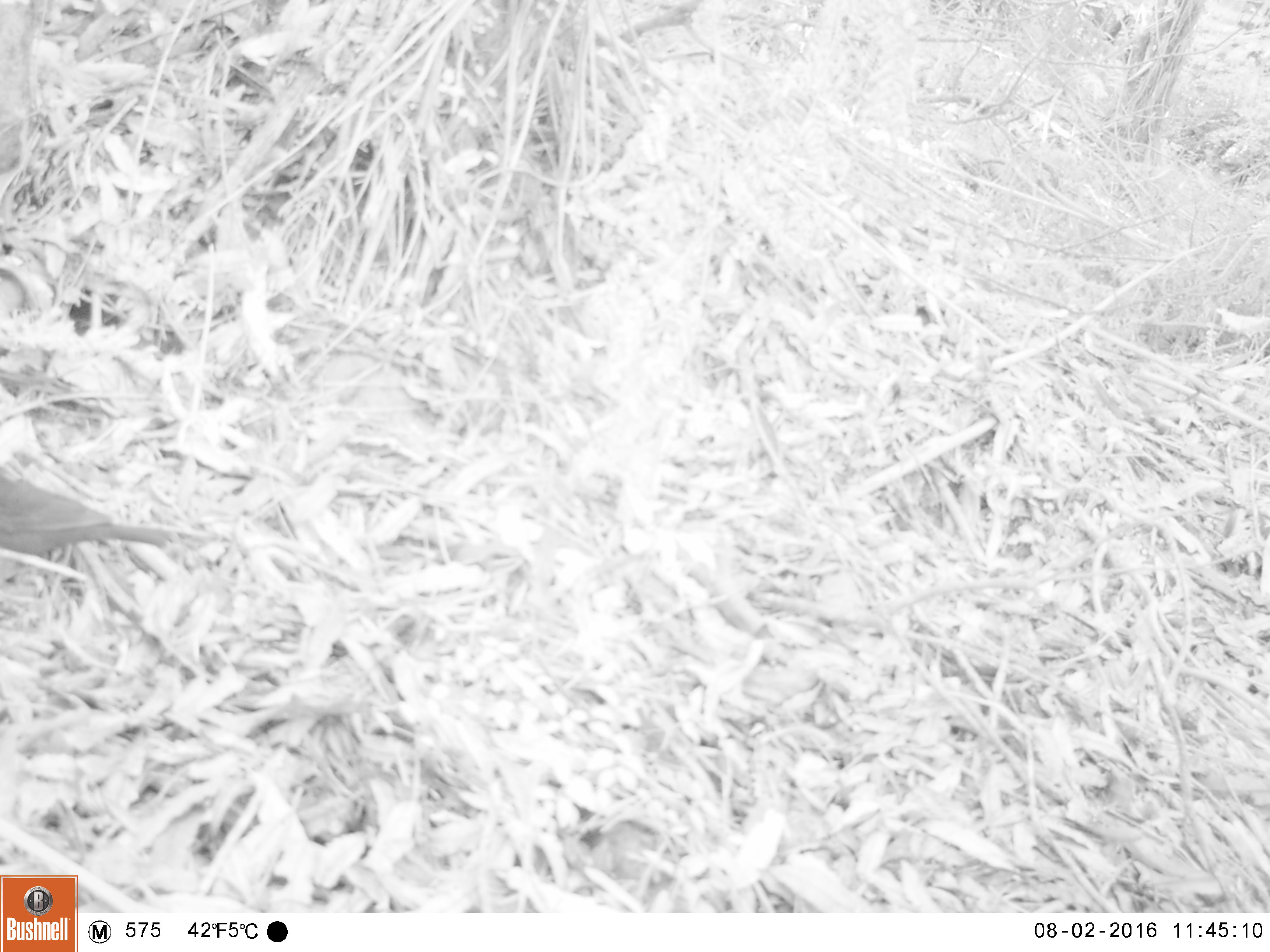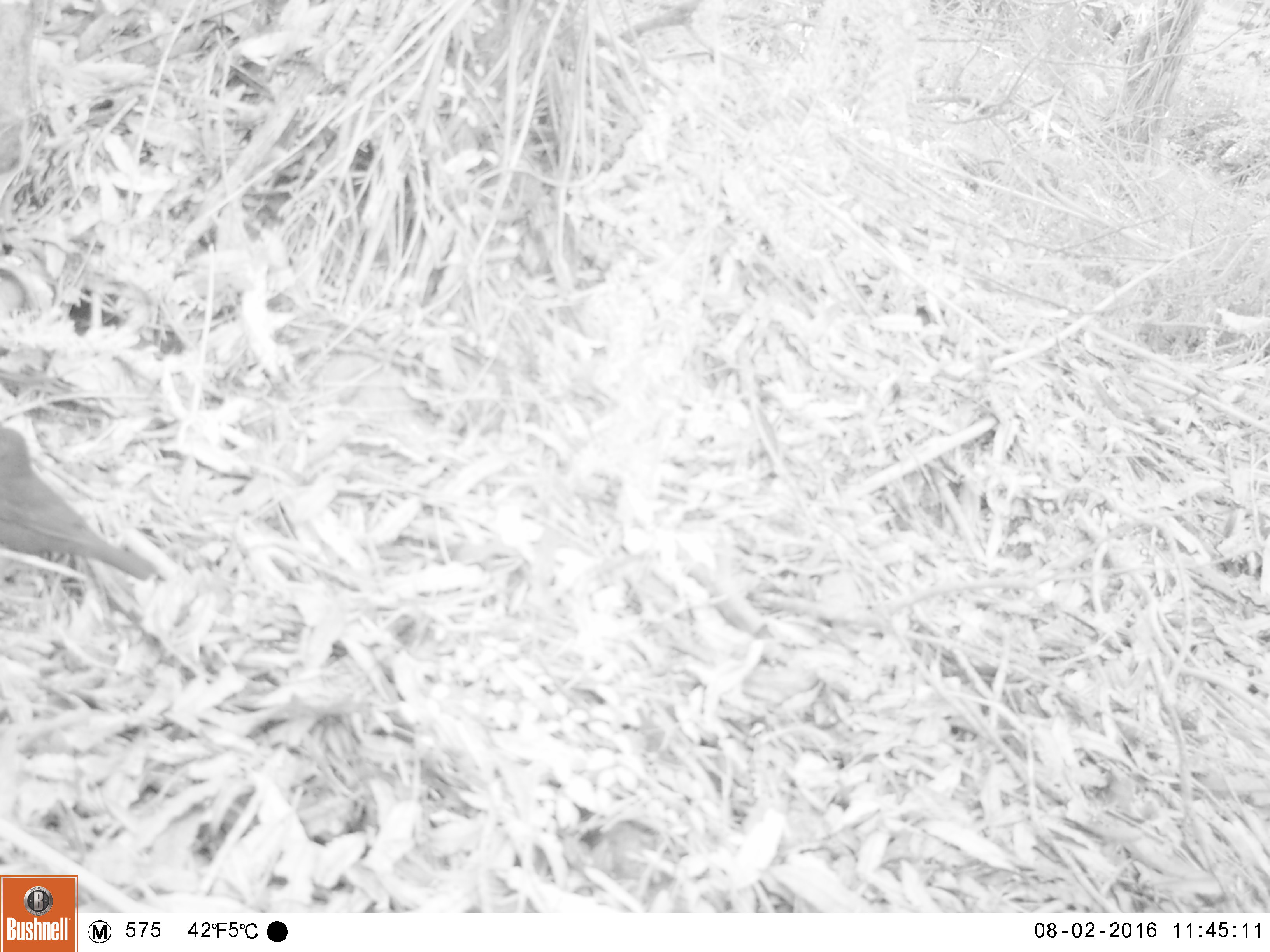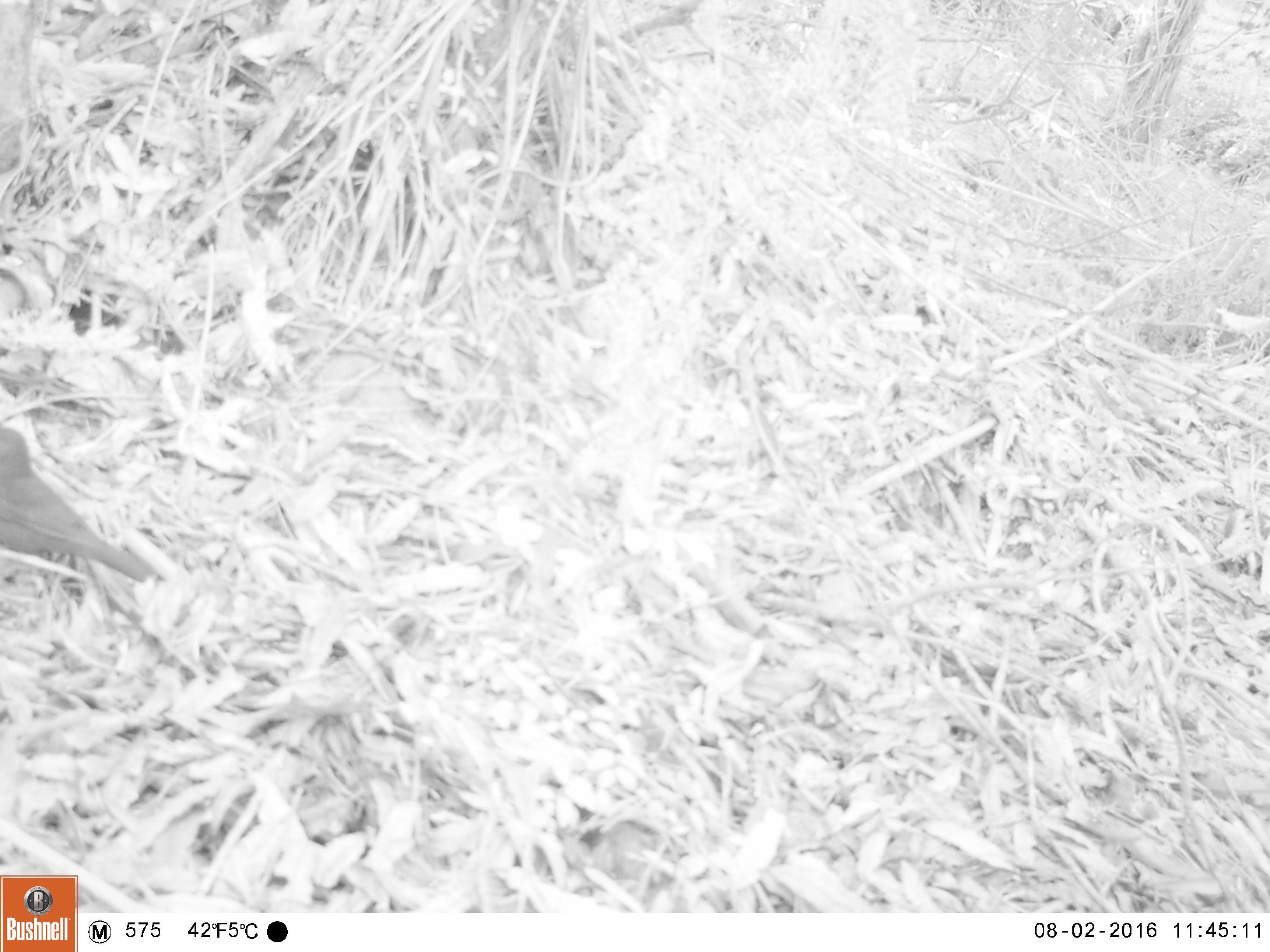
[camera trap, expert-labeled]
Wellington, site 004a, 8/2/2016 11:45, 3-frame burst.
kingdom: Animalia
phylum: Chordata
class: Aves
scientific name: Aves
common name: bird